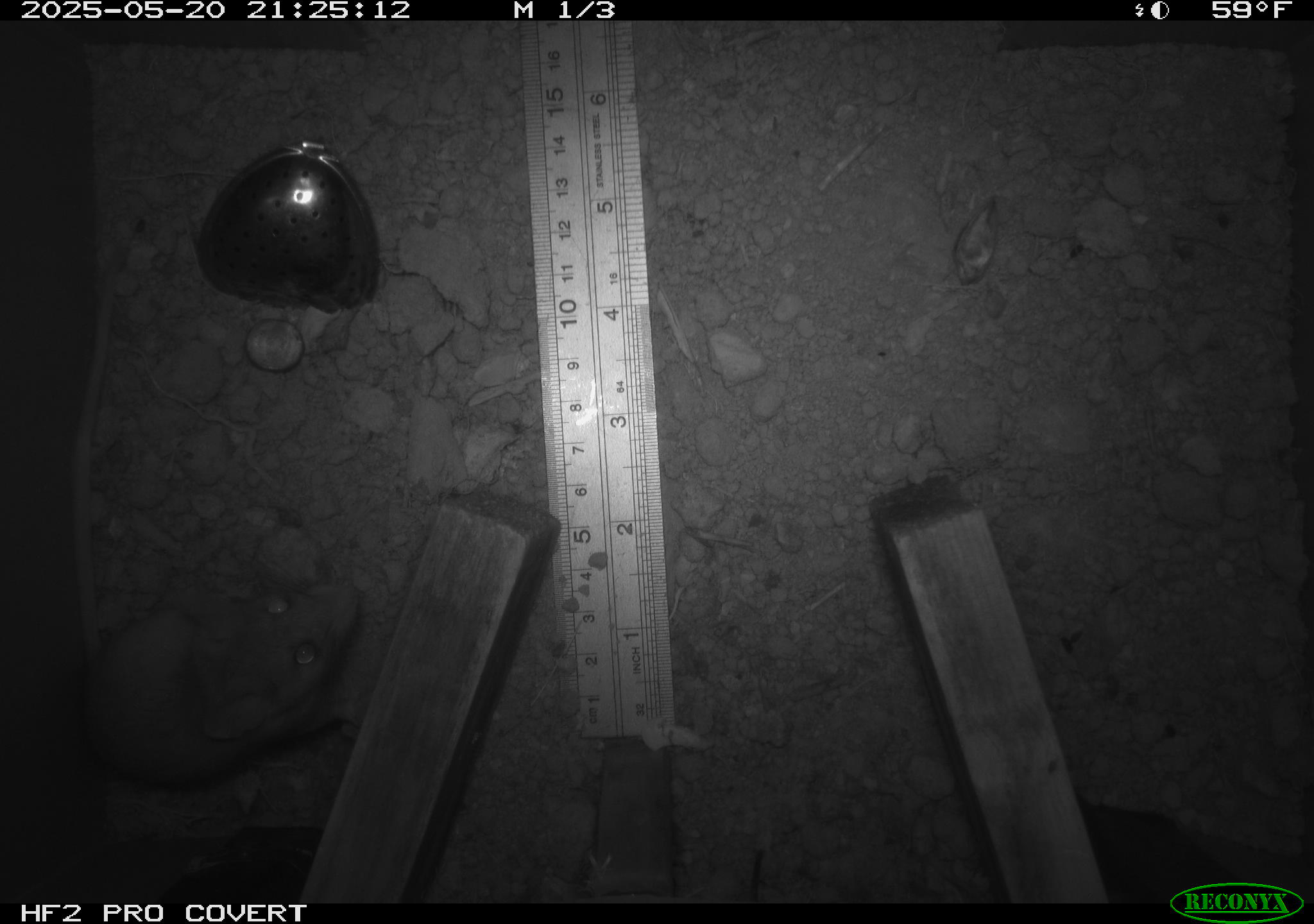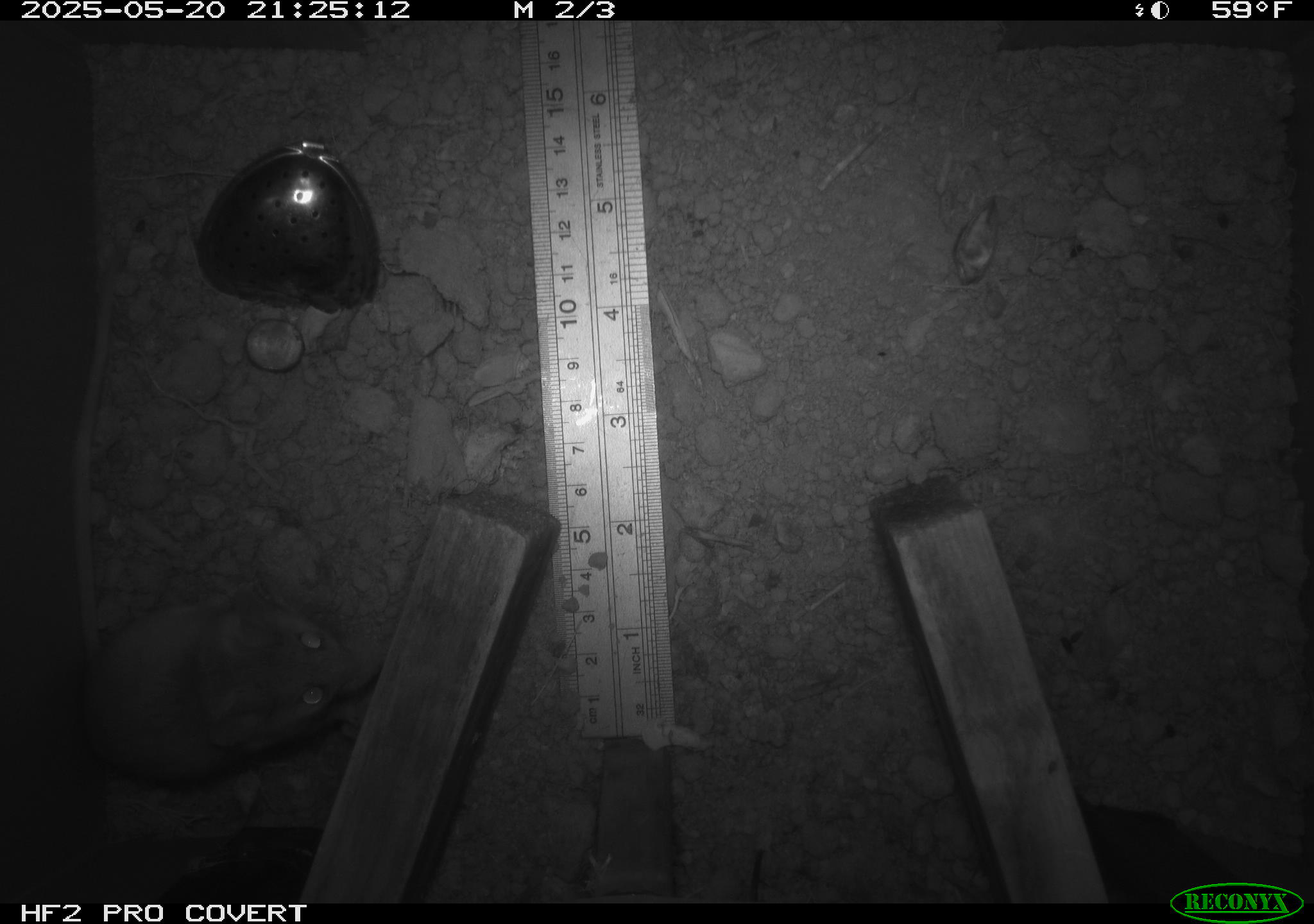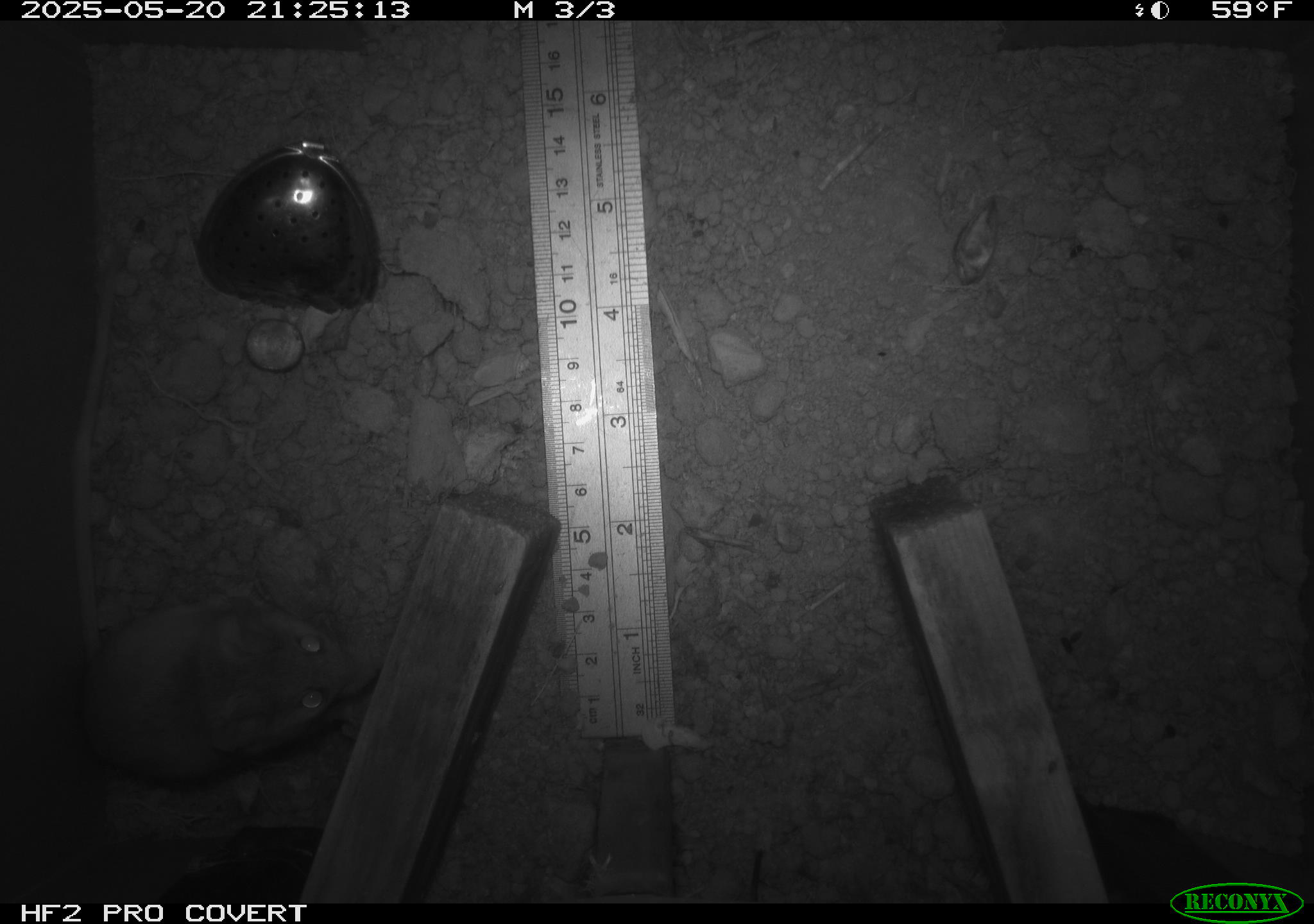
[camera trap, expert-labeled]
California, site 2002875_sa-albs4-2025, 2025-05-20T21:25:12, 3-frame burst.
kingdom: Animalia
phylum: Chordata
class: Mammalia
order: Rodentia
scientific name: Rodentia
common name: mouse species